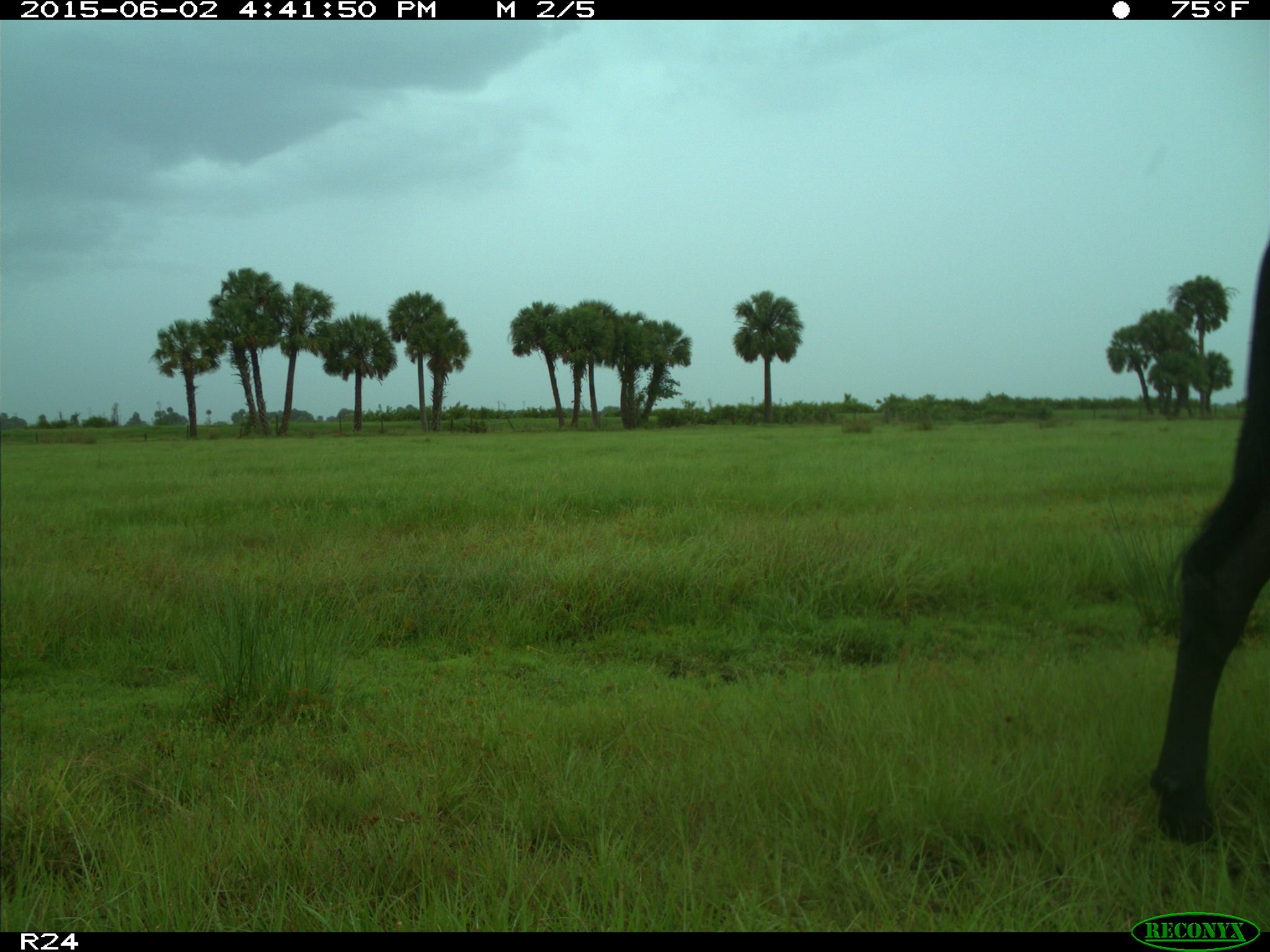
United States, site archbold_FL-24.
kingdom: Animalia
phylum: Chordata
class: Mammalia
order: Artiodactyla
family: Bovidae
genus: Bos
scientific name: Bos taurus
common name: domestic cow